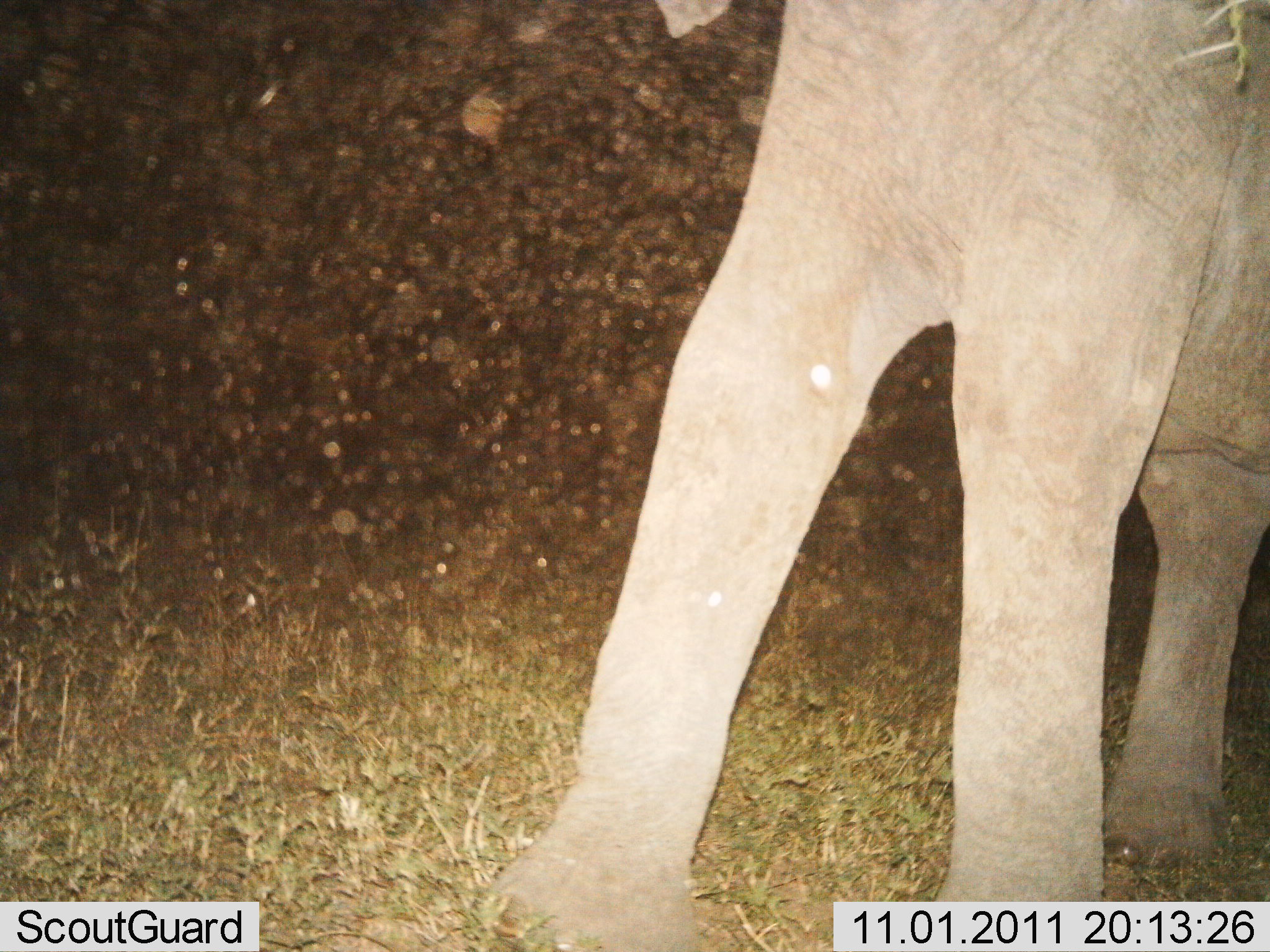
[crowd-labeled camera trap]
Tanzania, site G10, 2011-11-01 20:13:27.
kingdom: Animalia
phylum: Chordata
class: Mammalia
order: Proboscidea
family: Elephantidae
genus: Loxodonta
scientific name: Loxodonta africana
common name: african bush elephant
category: elephant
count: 1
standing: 70%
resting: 0%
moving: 30%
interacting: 10%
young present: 20%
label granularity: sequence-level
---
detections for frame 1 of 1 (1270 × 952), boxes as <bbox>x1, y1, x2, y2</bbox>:
animal: <bbox>482, 1, 1269, 952</bbox>